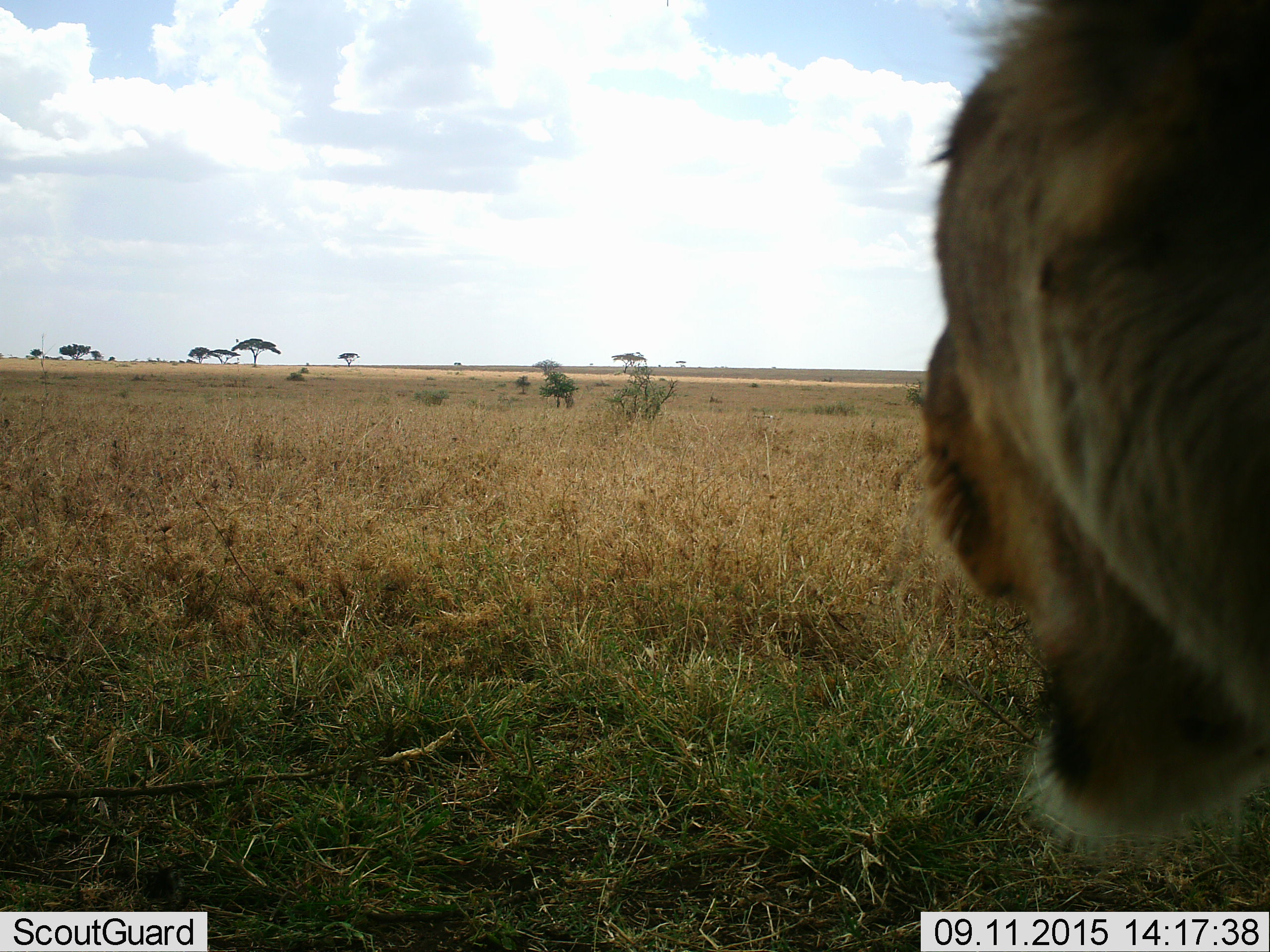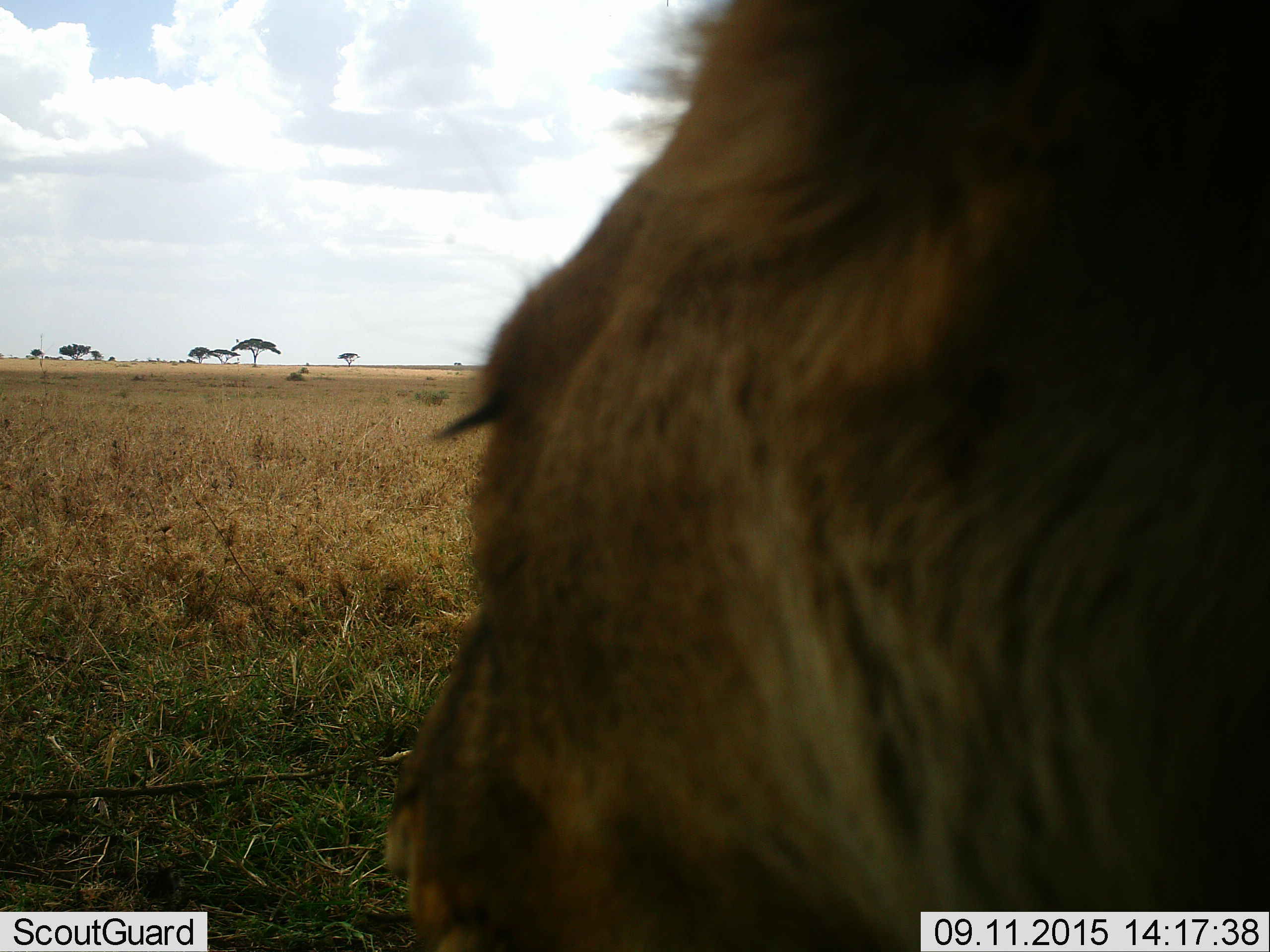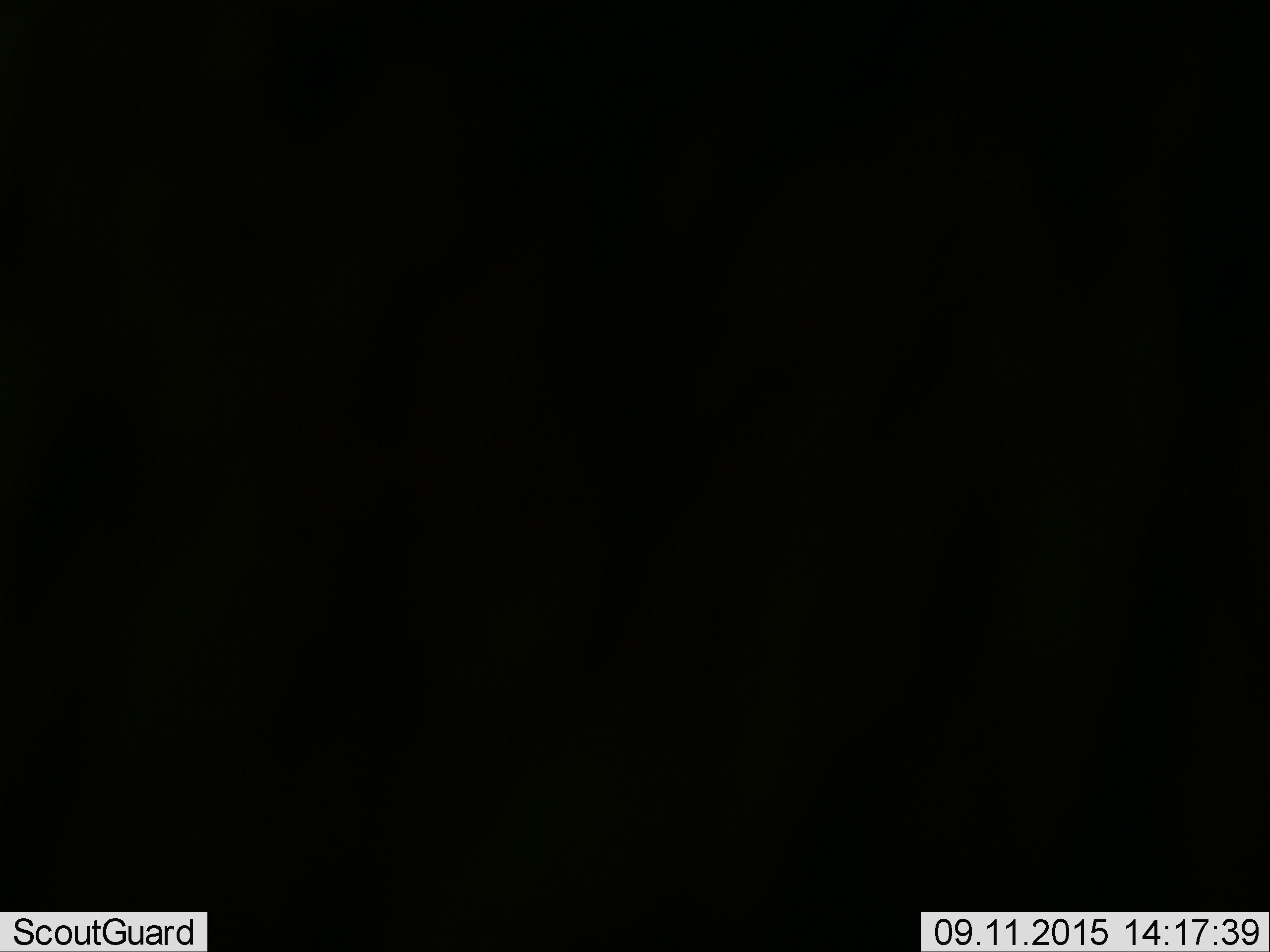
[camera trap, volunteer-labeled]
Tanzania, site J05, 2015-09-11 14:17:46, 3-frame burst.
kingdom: Animalia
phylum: Chordata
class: Mammalia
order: Carnivora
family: Felidae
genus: Panthera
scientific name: Panthera leo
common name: lion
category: lionfemale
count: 1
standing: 20%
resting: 40%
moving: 40%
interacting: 0%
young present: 0%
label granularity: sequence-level